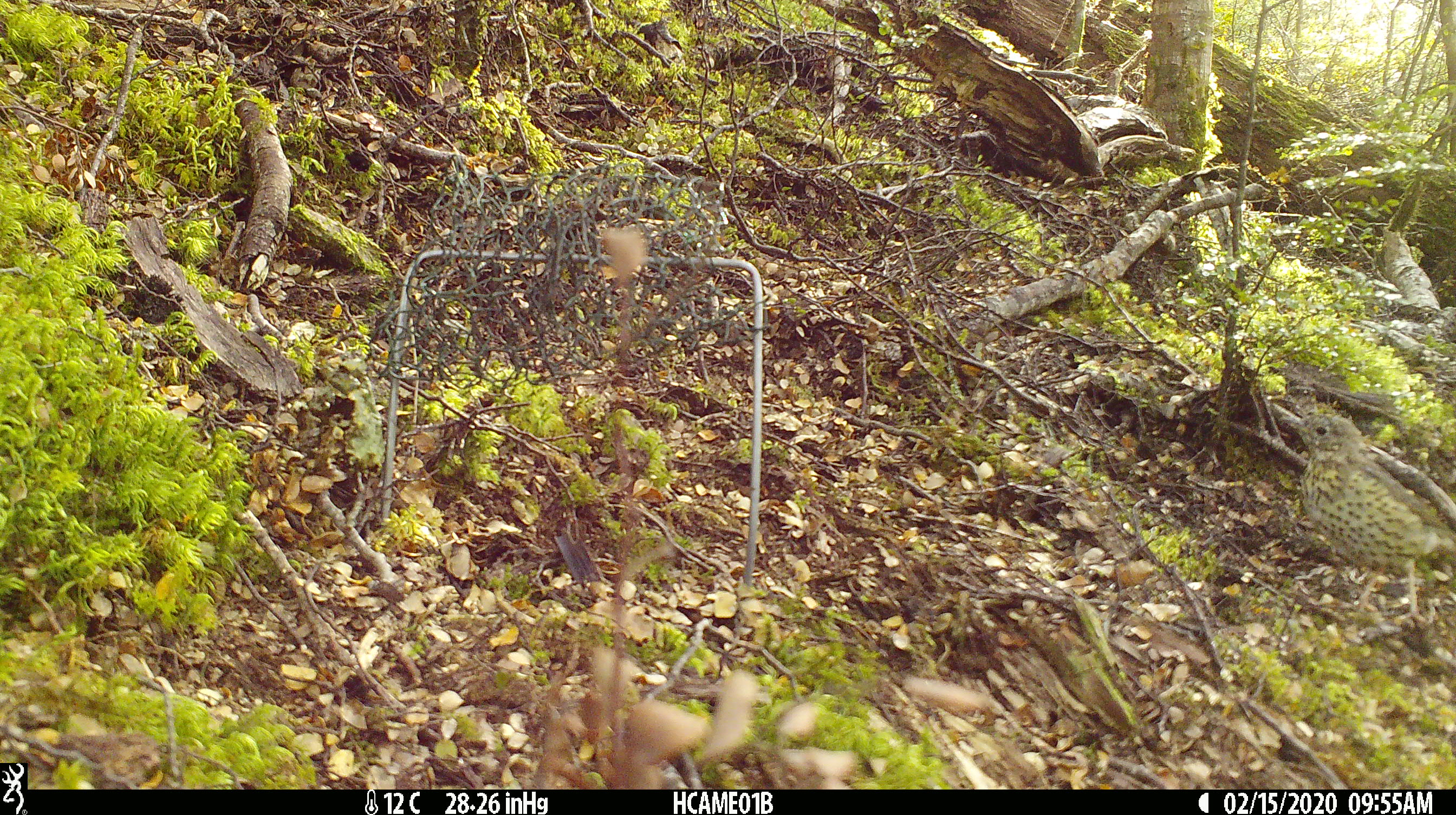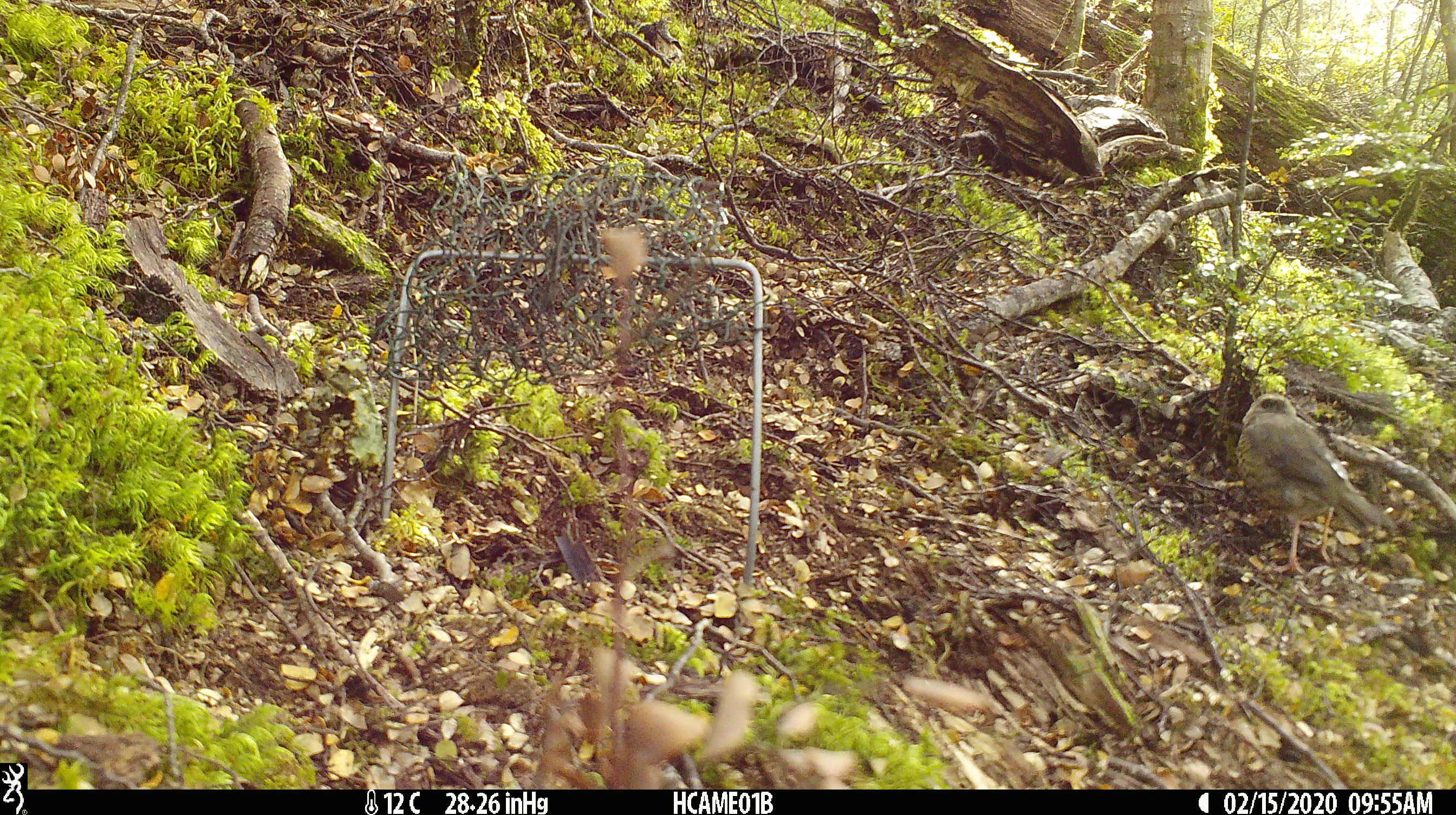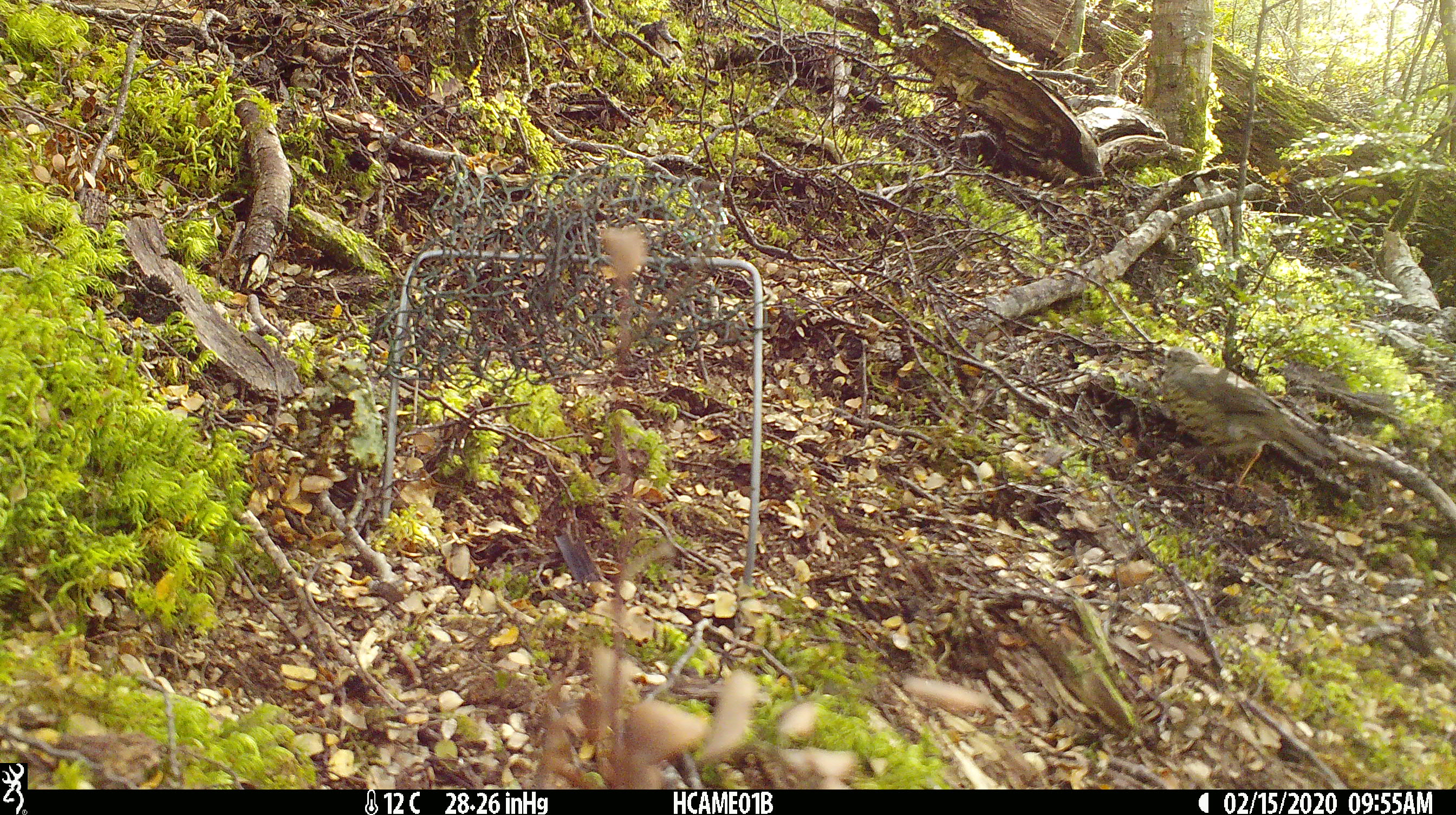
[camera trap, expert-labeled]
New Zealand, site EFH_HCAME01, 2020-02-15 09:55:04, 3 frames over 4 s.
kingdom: Animalia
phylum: Chordata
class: Aves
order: Passeriformes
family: Turdidae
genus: Turdus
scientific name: Turdus philomelos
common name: song thrush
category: thrush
Thrush (song thrush) (Turdus philomelos).